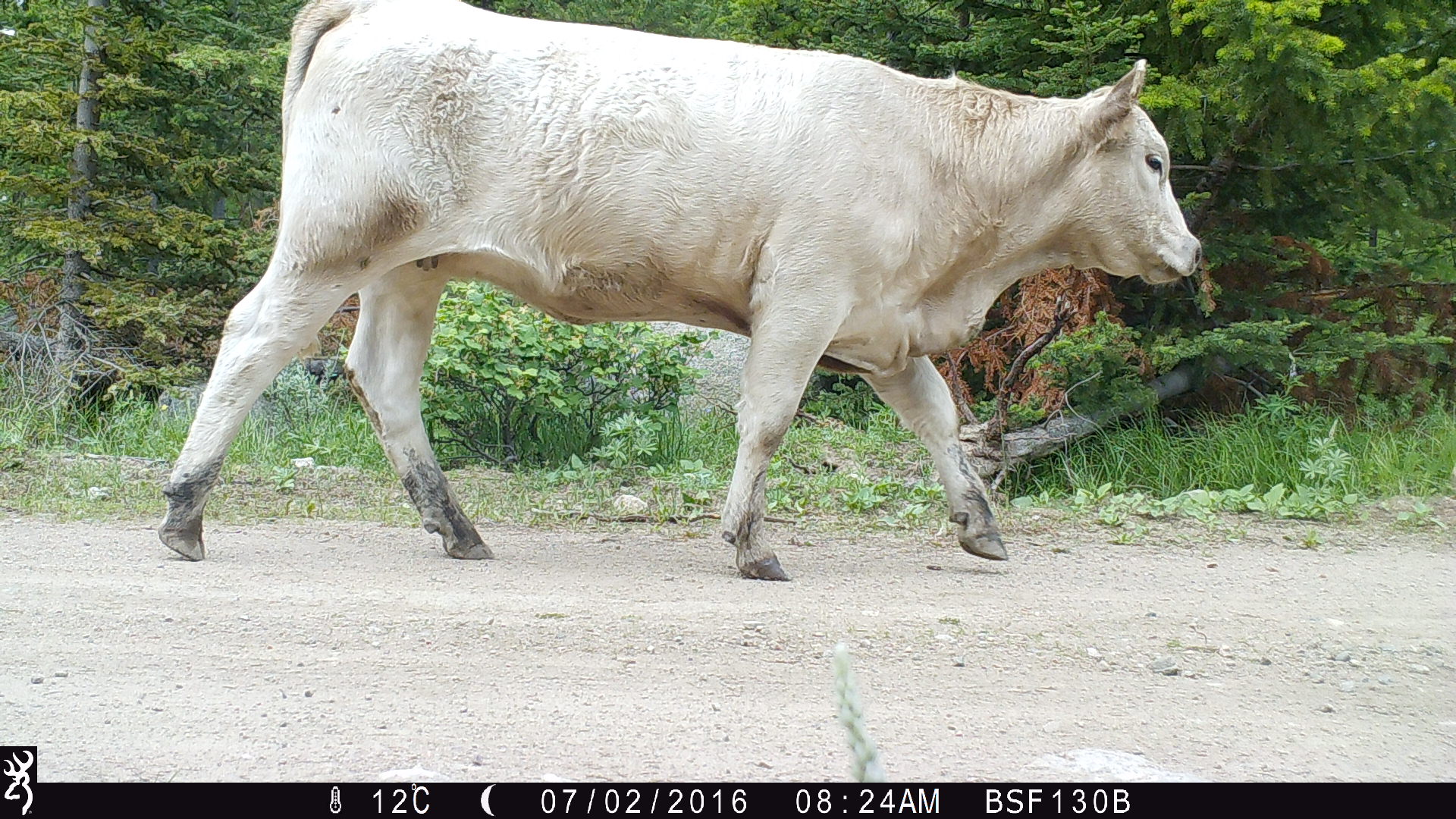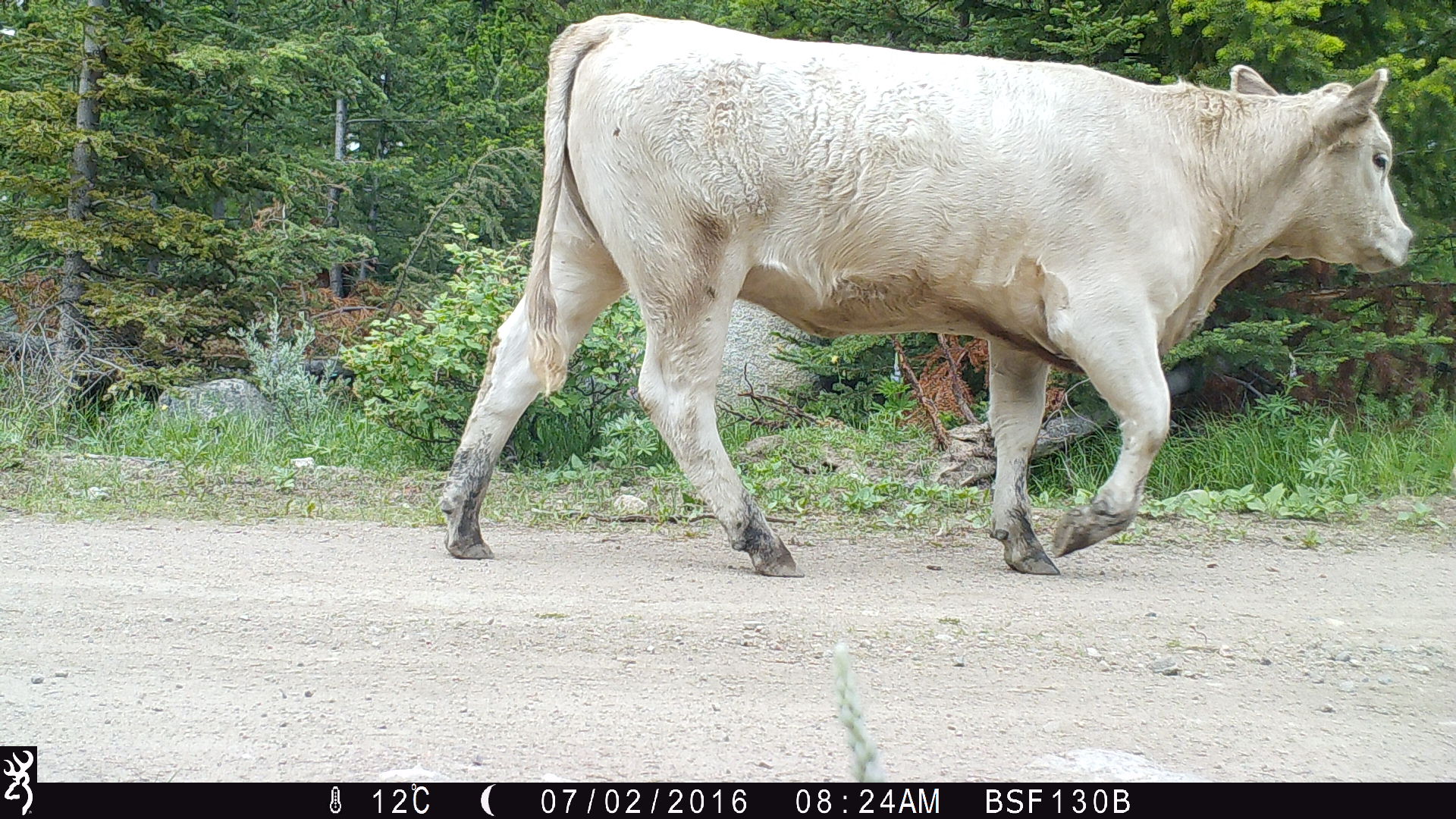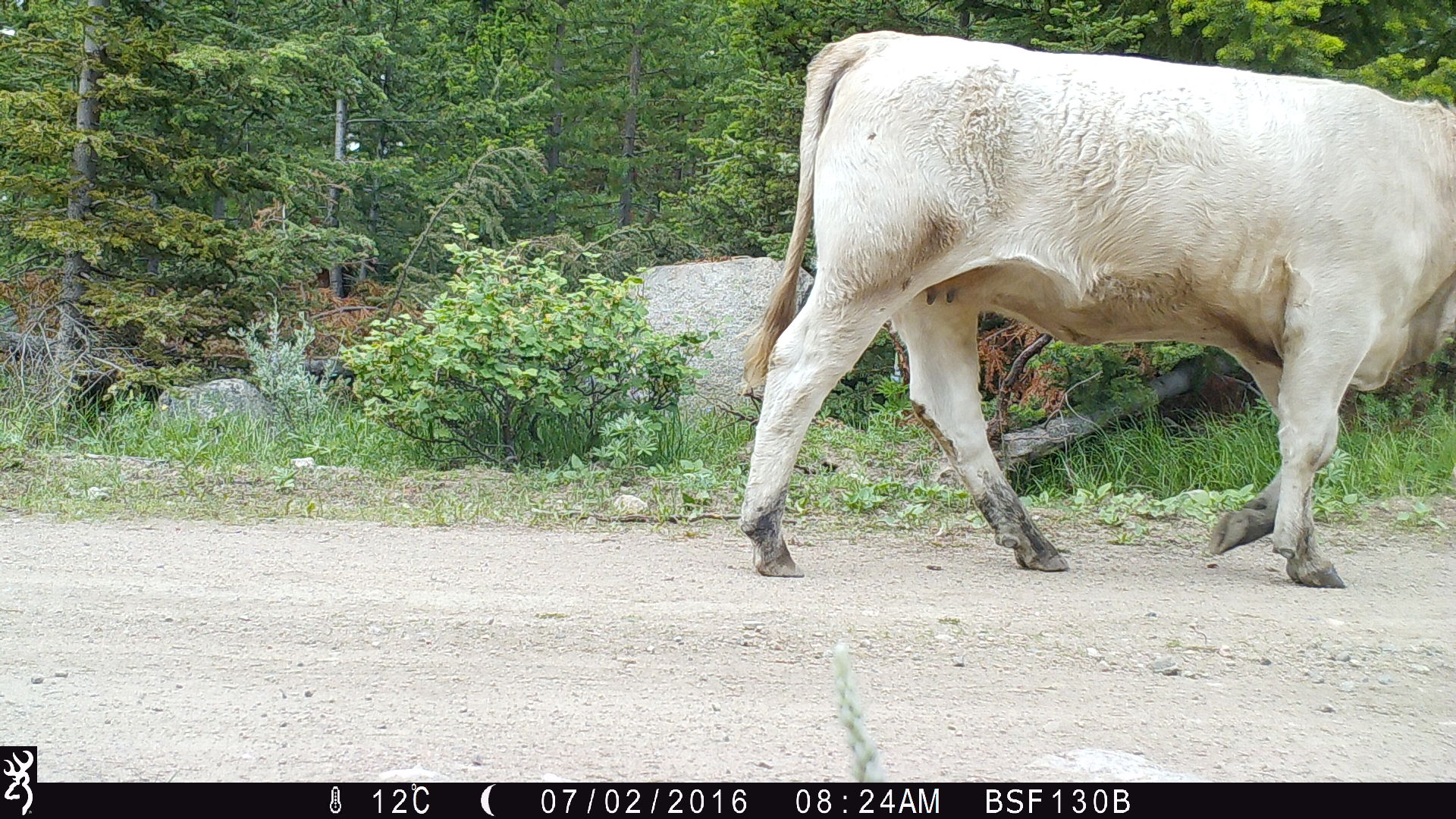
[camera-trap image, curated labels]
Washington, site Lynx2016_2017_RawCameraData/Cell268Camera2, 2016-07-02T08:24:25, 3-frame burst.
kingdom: Animalia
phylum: Chordata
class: Mammalia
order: Artiodactyla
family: Bovidae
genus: Bos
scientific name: Bos taurus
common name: domestic cattle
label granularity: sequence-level